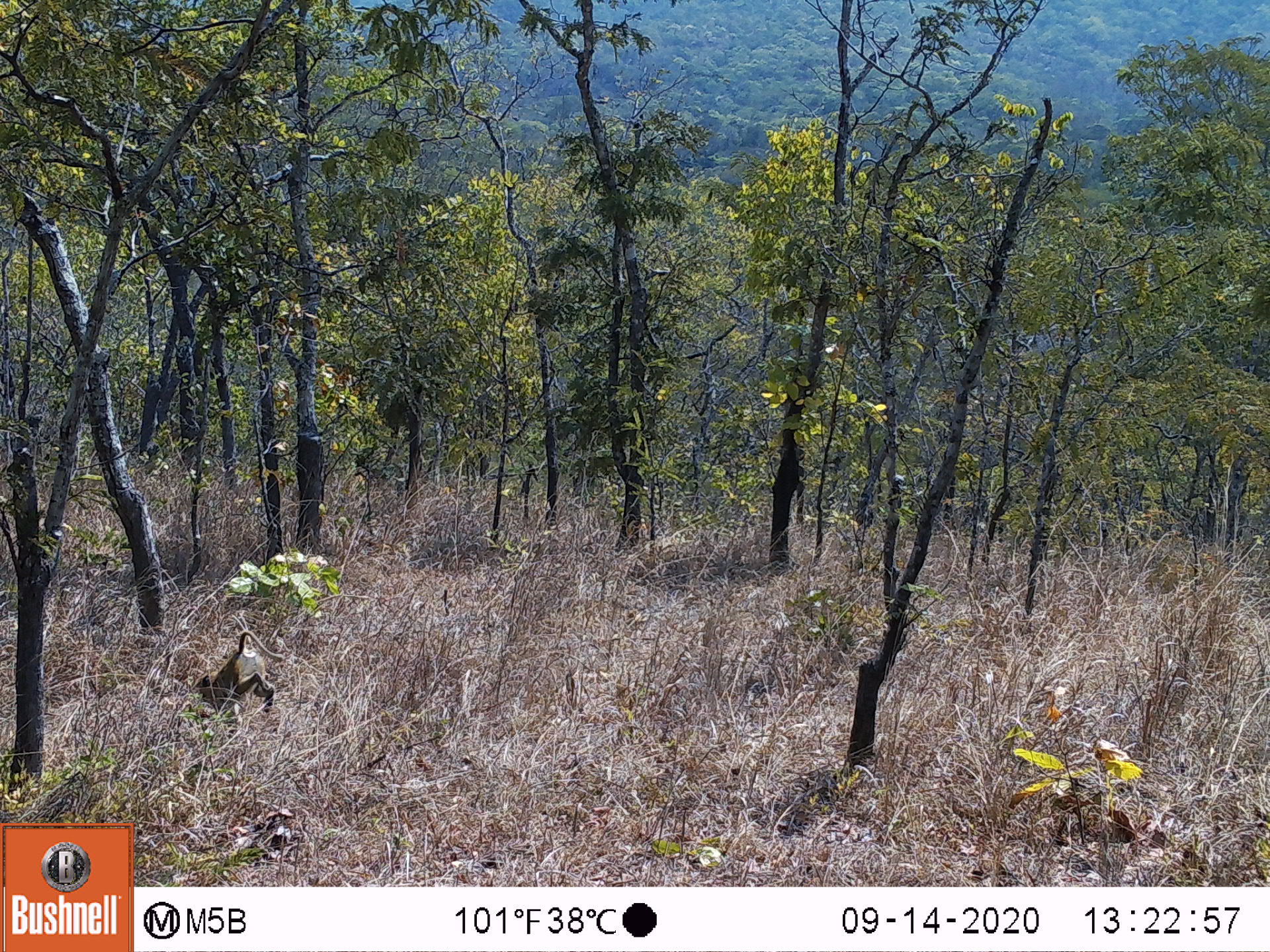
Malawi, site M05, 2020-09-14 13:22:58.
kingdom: Animalia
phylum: Chordata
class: Mammalia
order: Primates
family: Cercopithecidae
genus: Papio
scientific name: Papio cynocephalus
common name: yellow baboon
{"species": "yellow baboon (Papio cynocephalus)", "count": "1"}